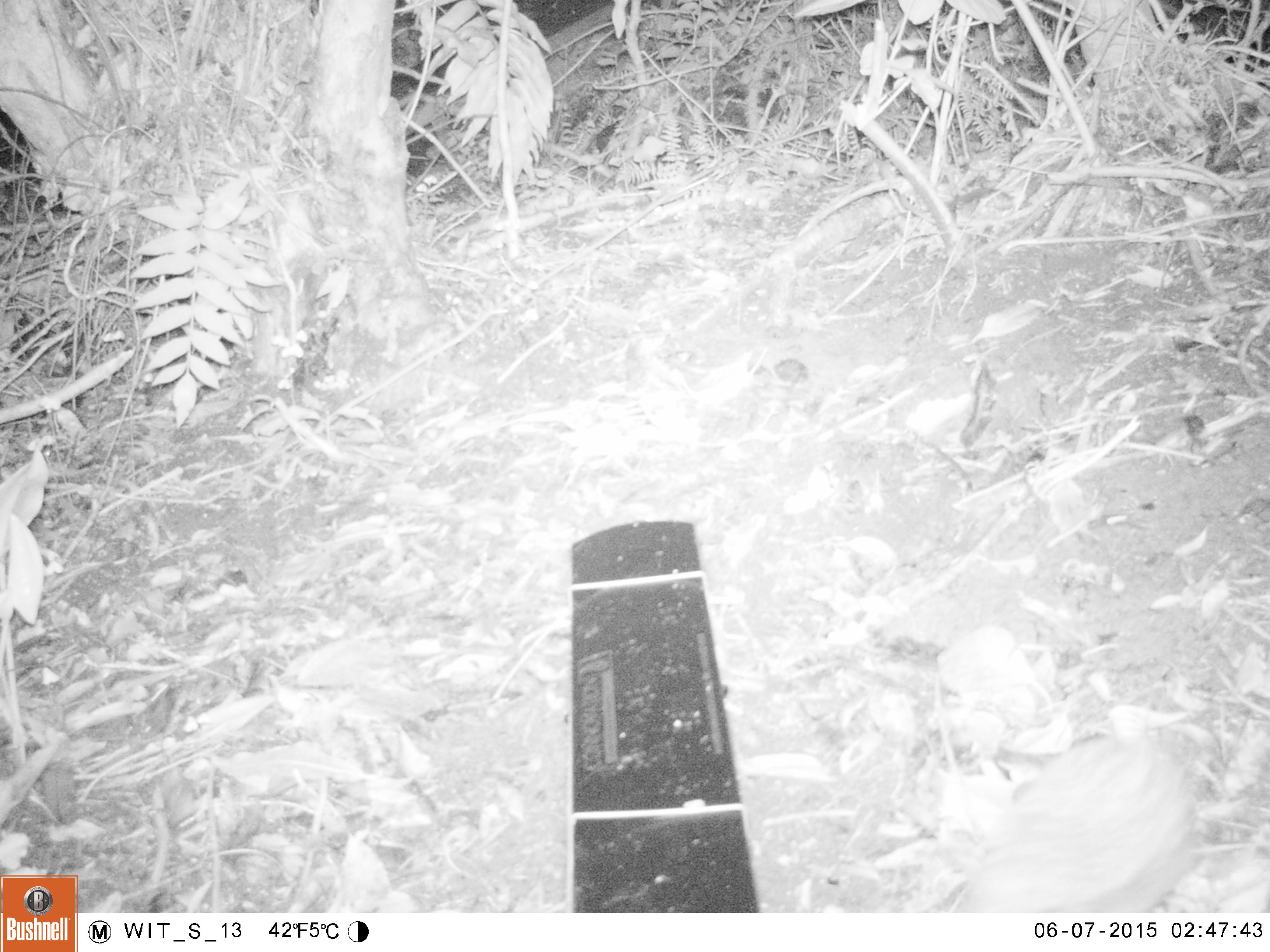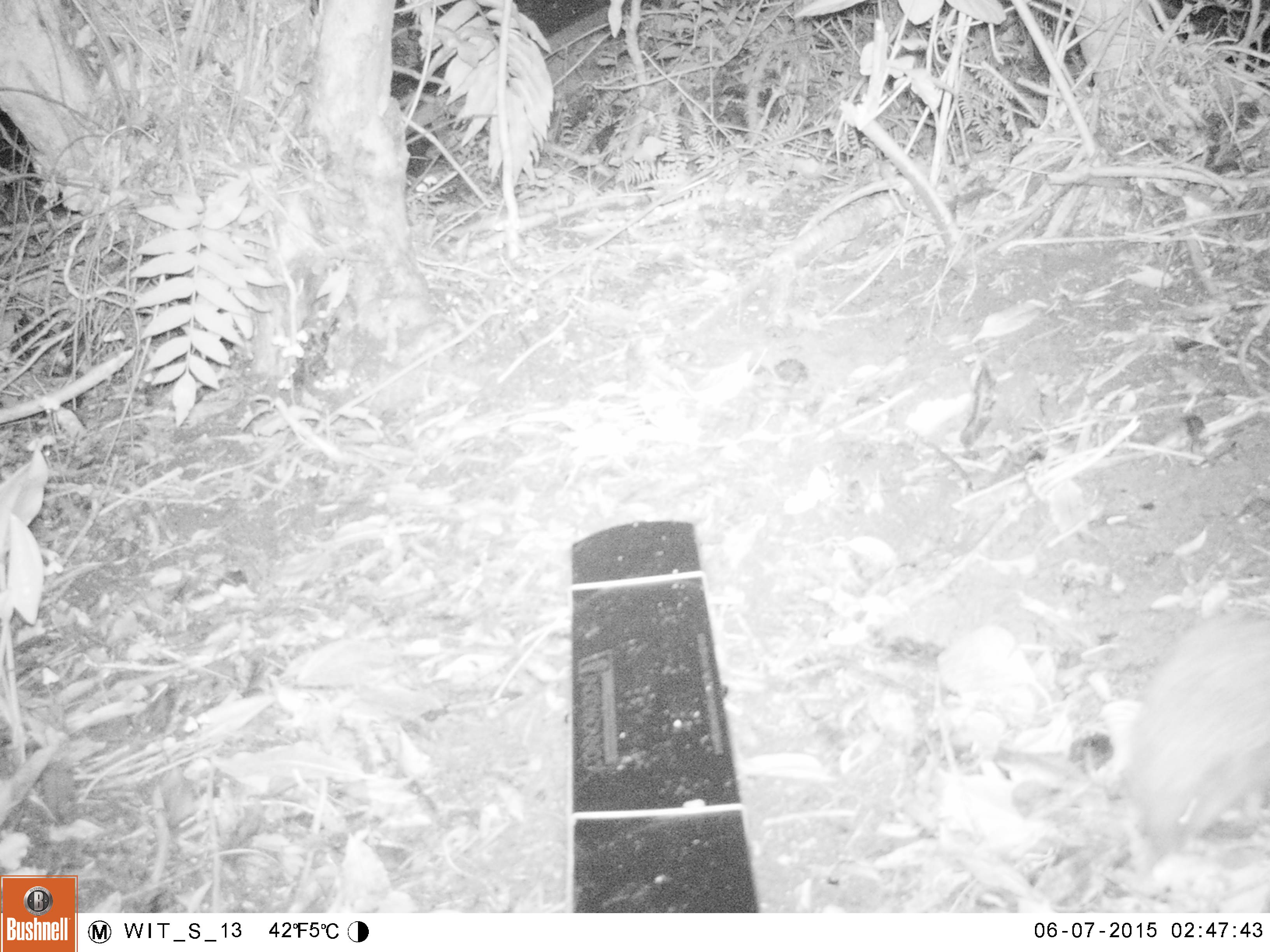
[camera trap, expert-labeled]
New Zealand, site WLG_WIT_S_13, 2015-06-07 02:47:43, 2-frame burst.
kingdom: Animalia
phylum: Chordata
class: Mammalia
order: Eulipotyphla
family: Erinaceidae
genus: Erinaceus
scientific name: Erinaceus europaeus europaeus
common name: european hedgehog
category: hedgehog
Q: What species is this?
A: Hedgehog (european hedgehog) (Erinaceus europaeus europaeus).